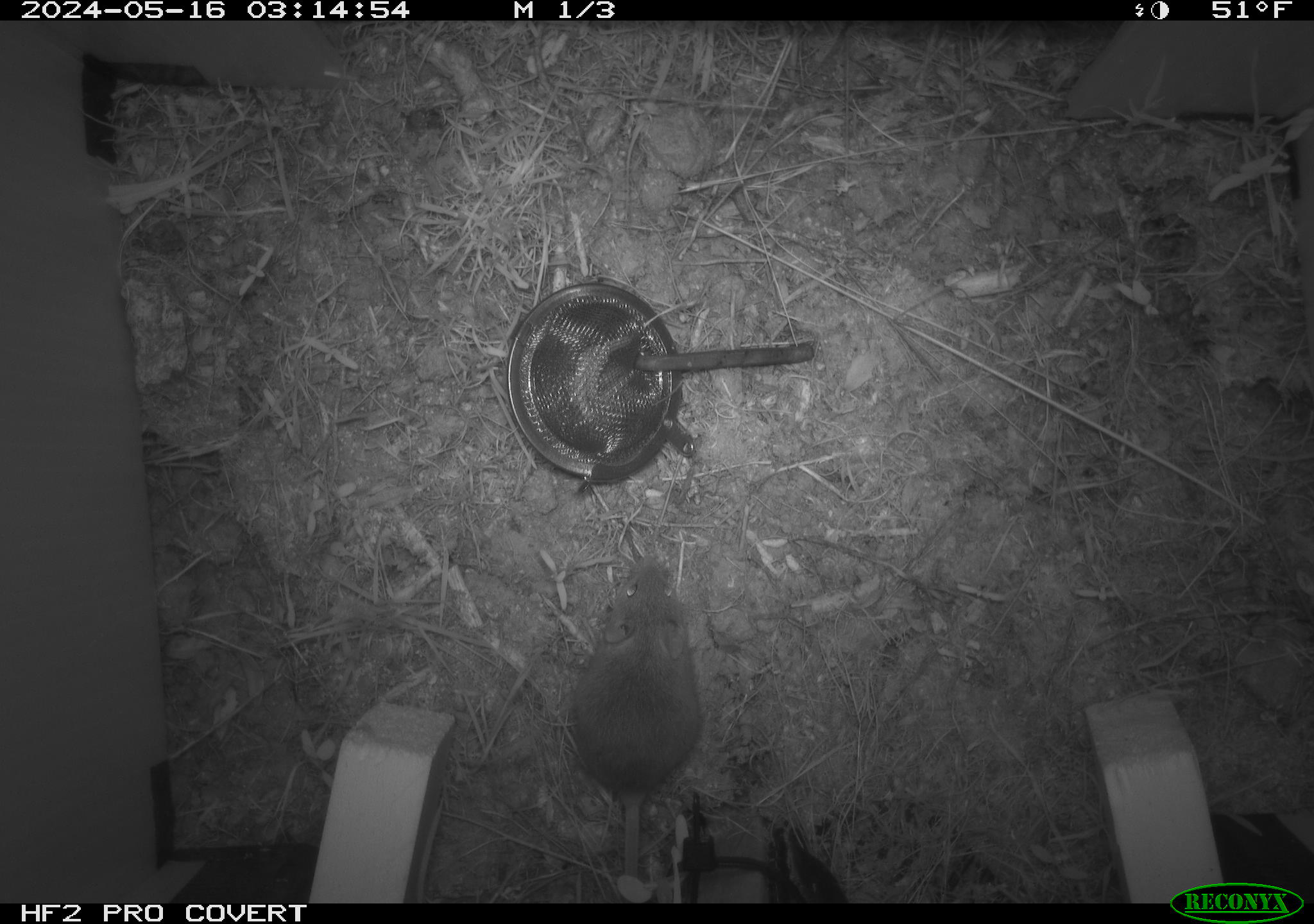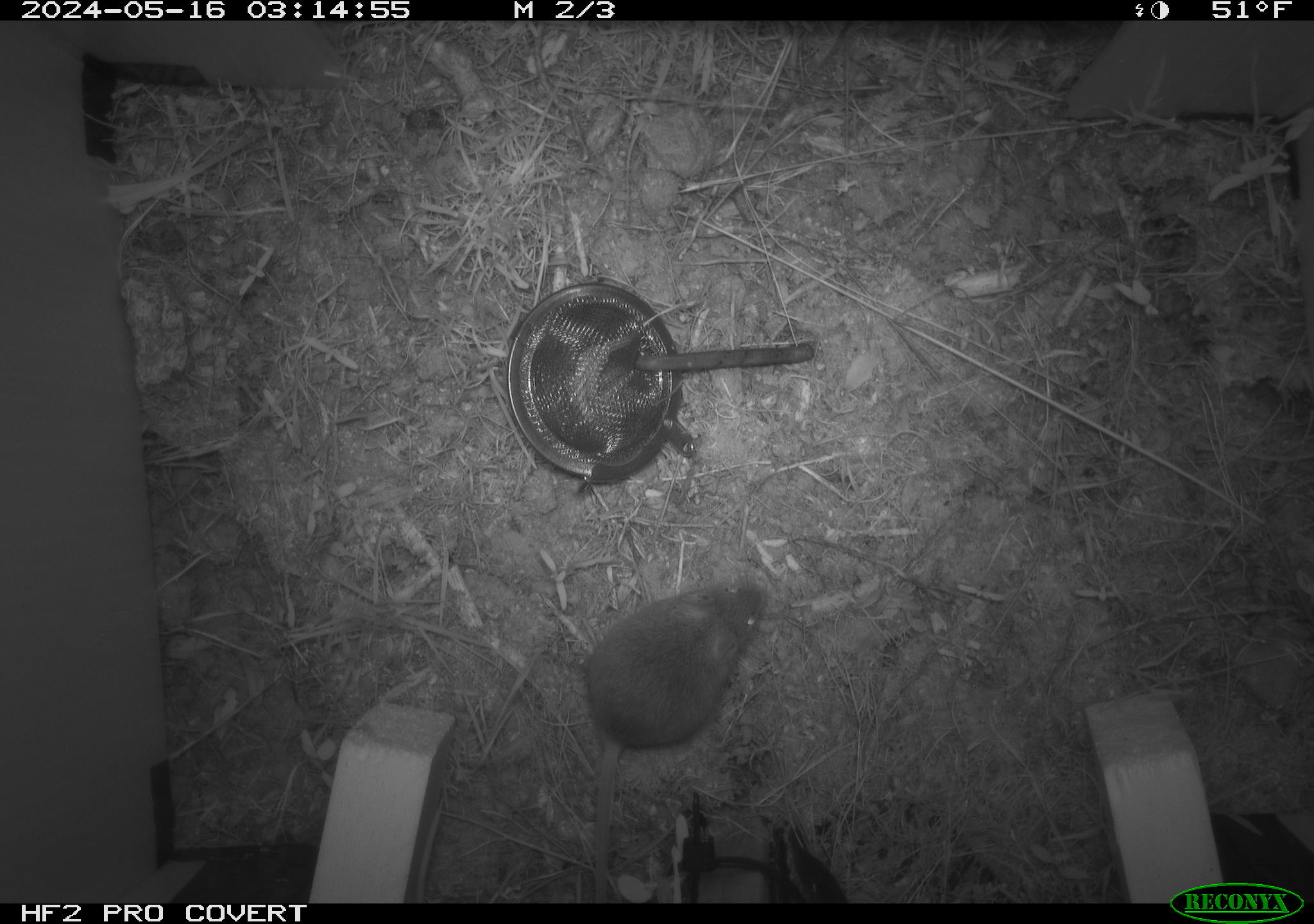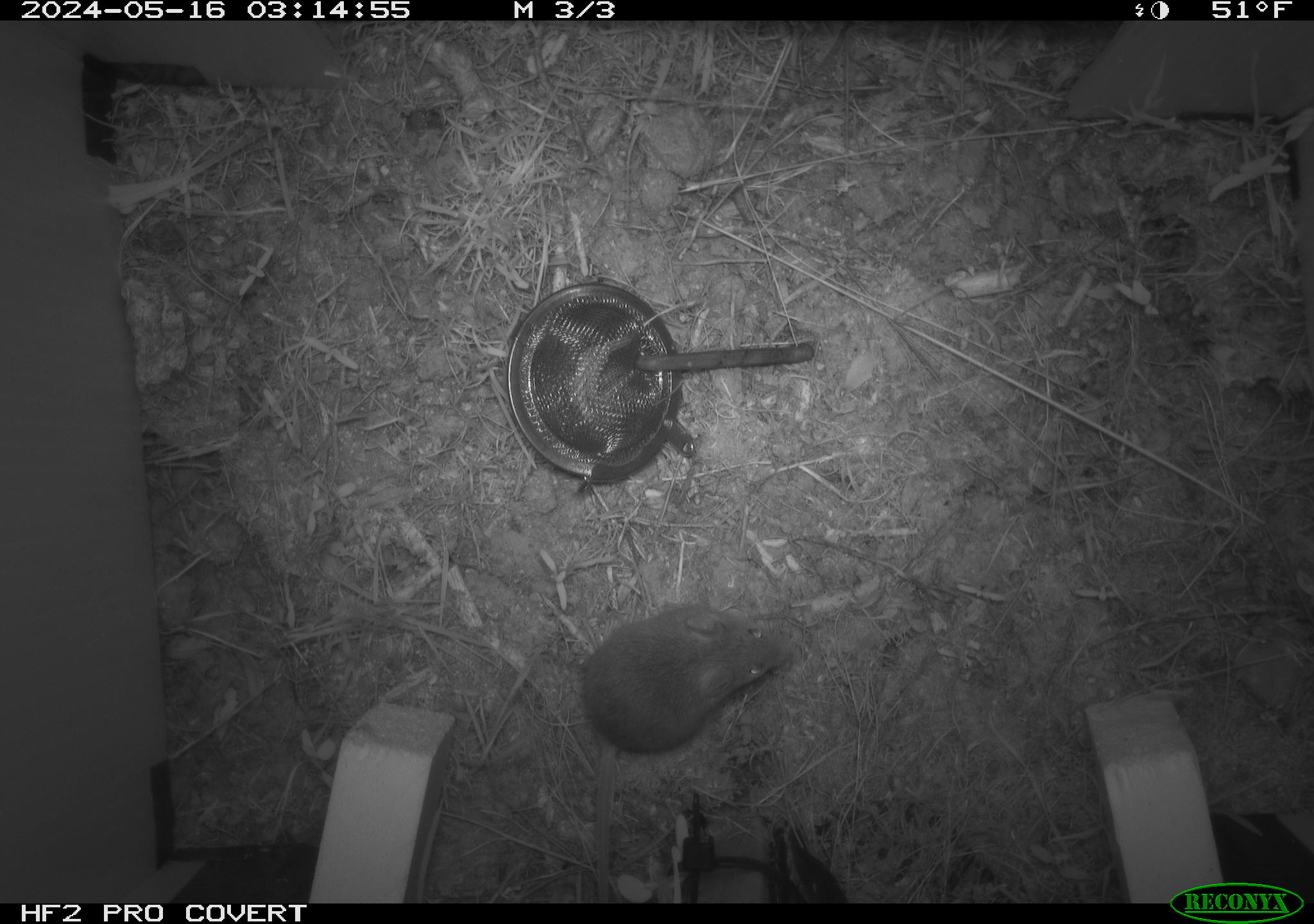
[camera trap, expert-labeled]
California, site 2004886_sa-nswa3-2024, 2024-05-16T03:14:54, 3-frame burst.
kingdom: Animalia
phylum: Chordata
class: Mammalia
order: Rodentia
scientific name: Rodentia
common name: rodent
Rodent (Rodentia).